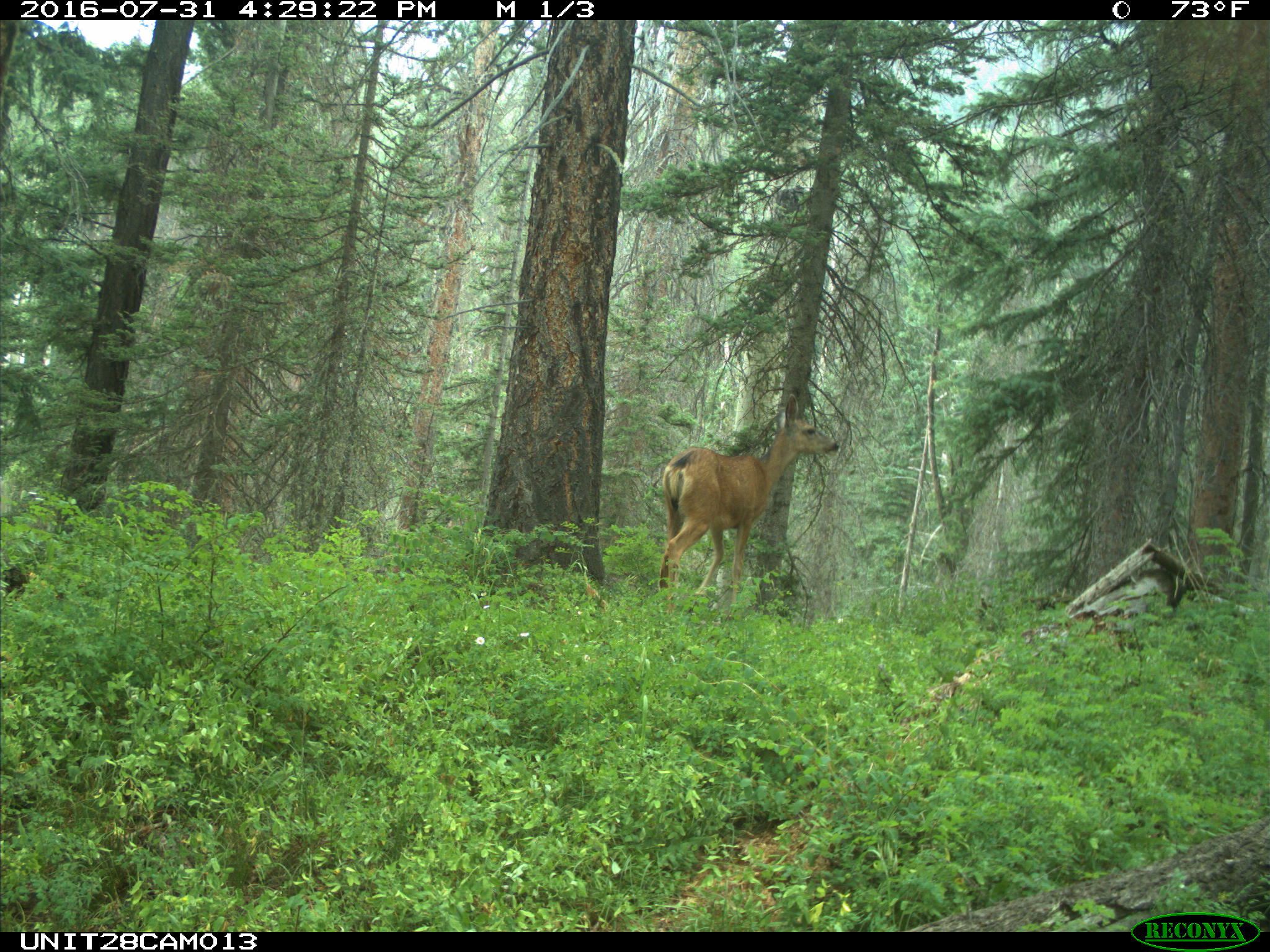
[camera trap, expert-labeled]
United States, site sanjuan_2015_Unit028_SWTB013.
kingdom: Animalia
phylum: Chordata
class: Mammalia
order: Artiodactyla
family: Cervidae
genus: Odocoileus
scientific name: Odocoileus hemionus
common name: mule deer